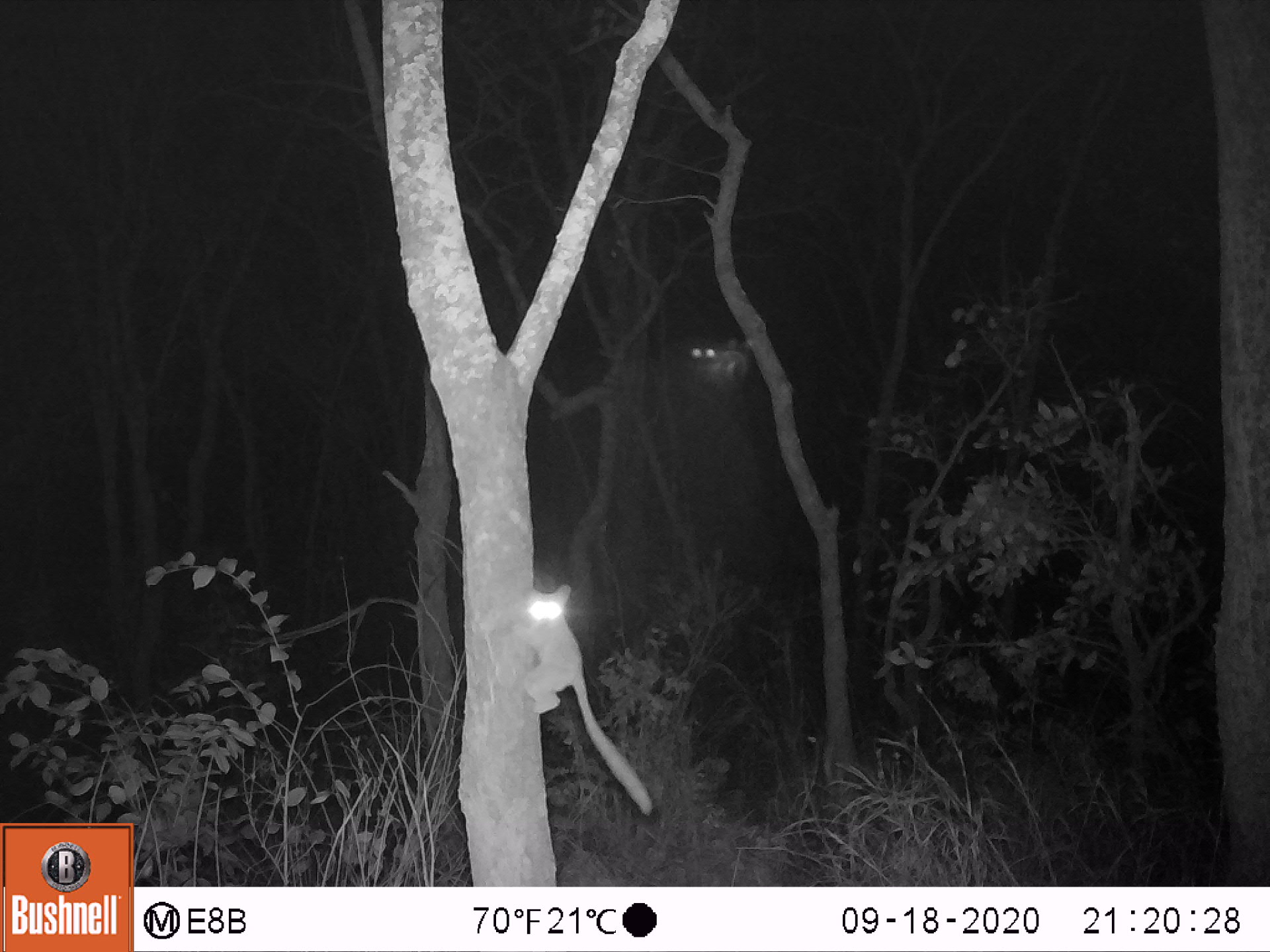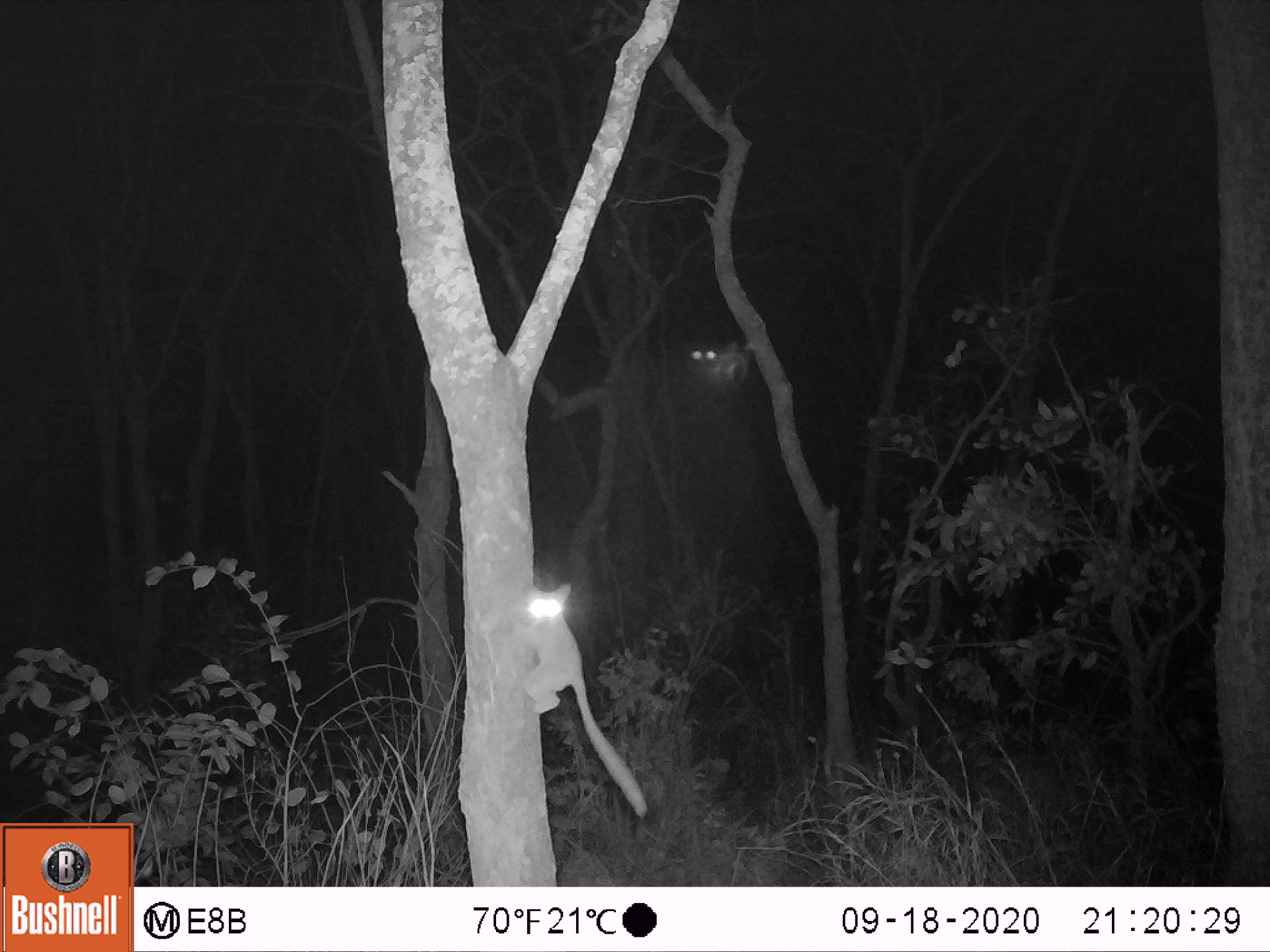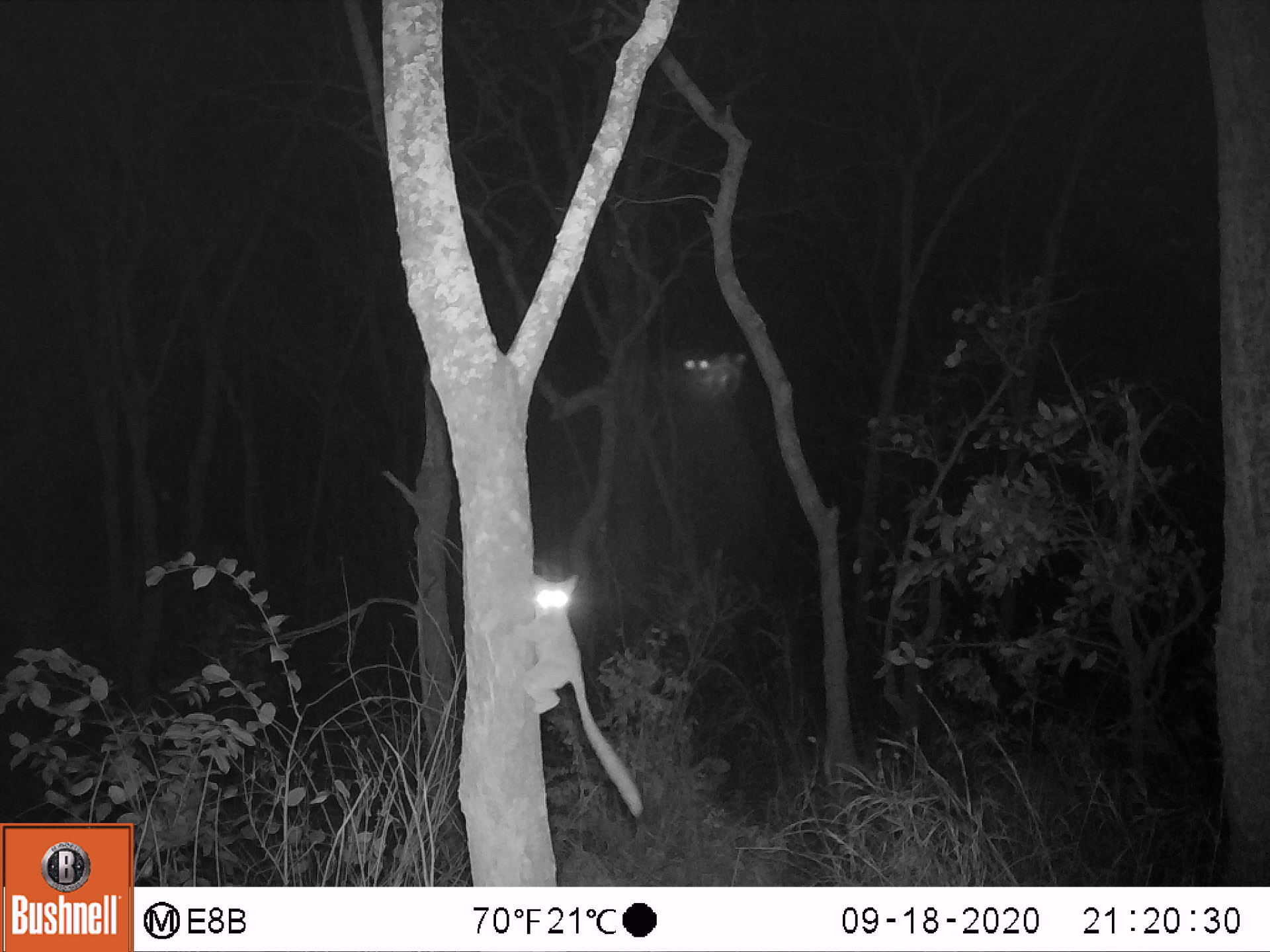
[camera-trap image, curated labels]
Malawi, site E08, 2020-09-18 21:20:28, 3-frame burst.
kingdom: Animalia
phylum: Chordata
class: Mammalia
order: Primates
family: Galagidae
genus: Galago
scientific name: Galago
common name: lesser bushbabies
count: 1